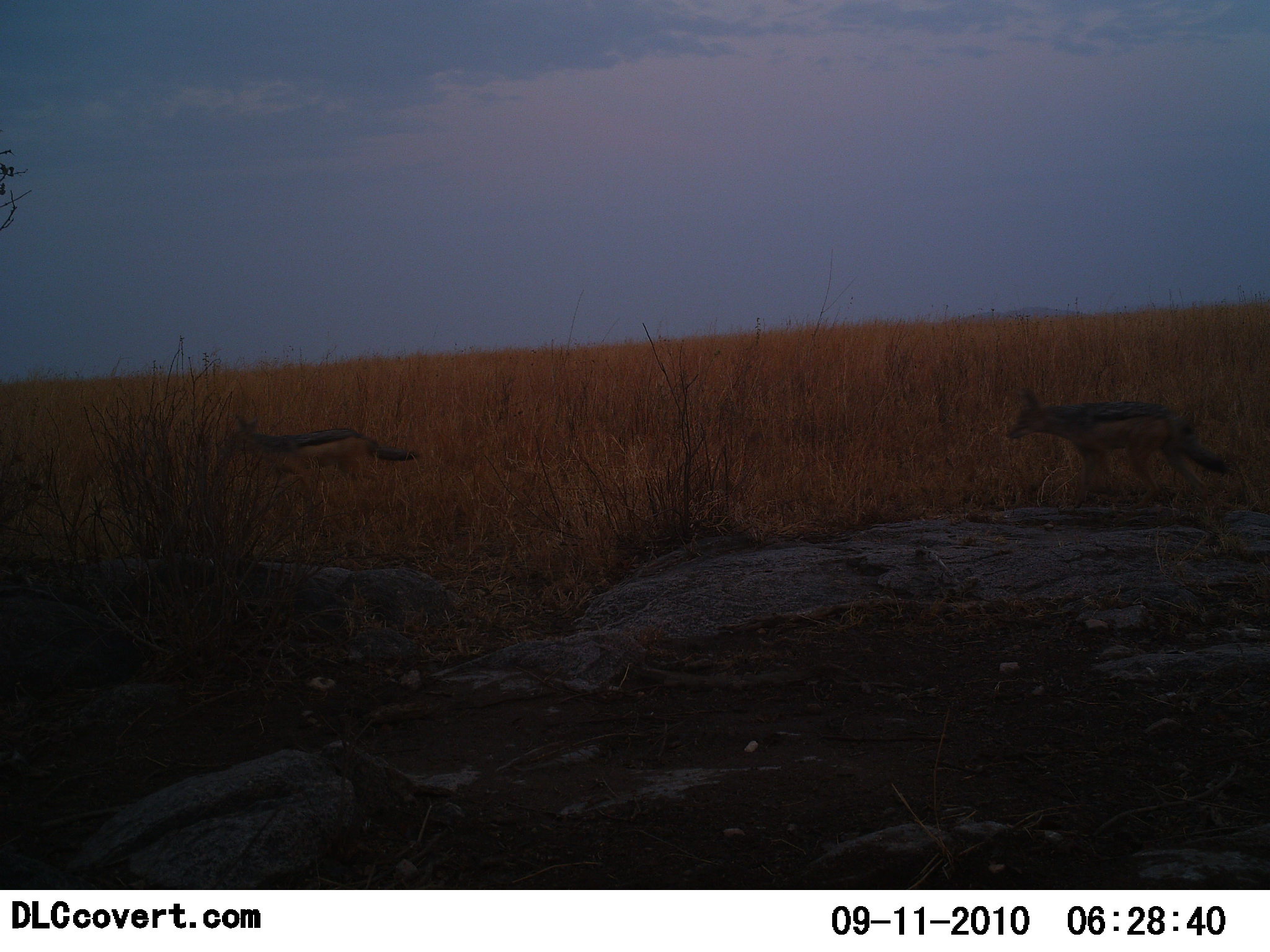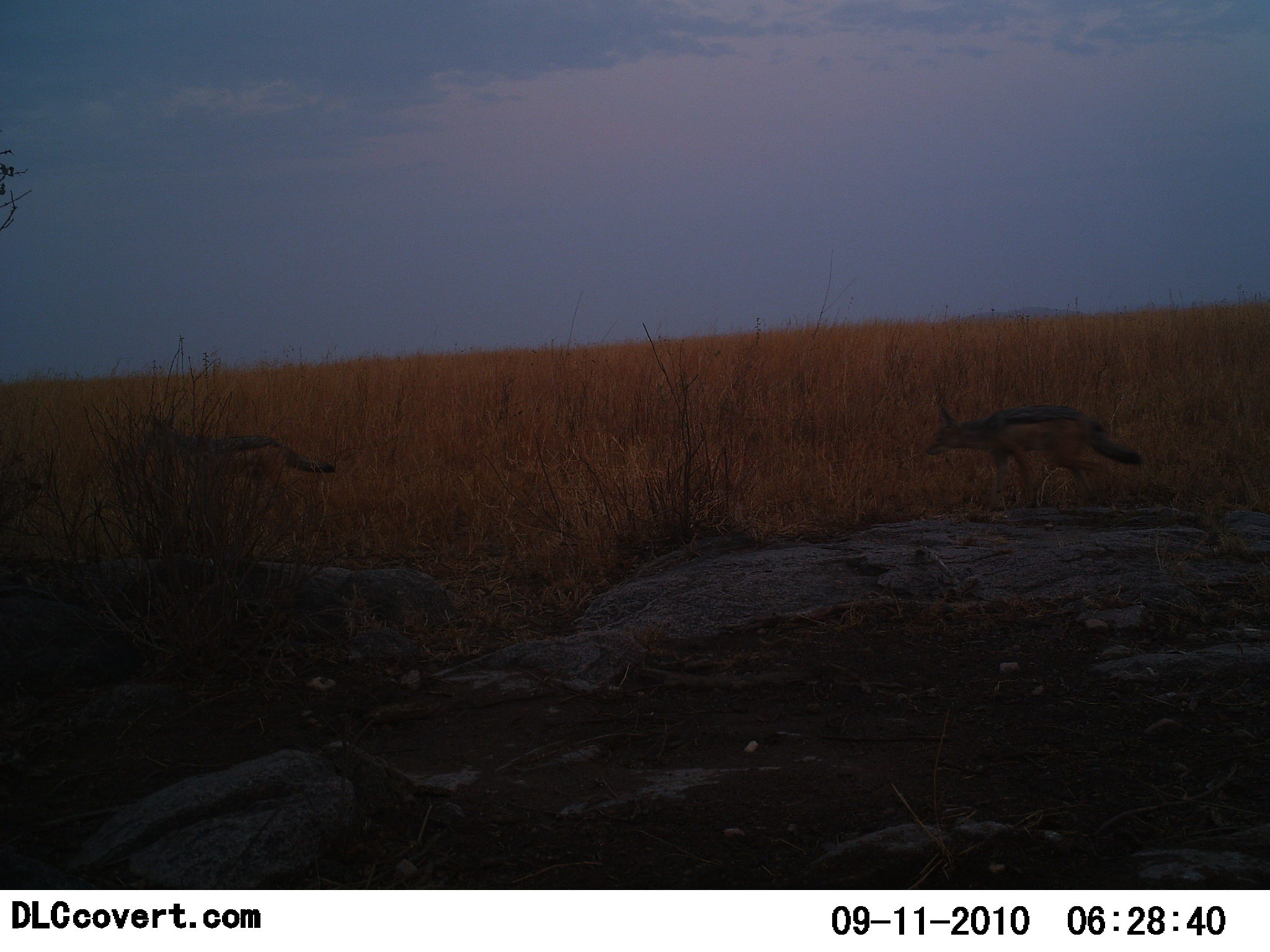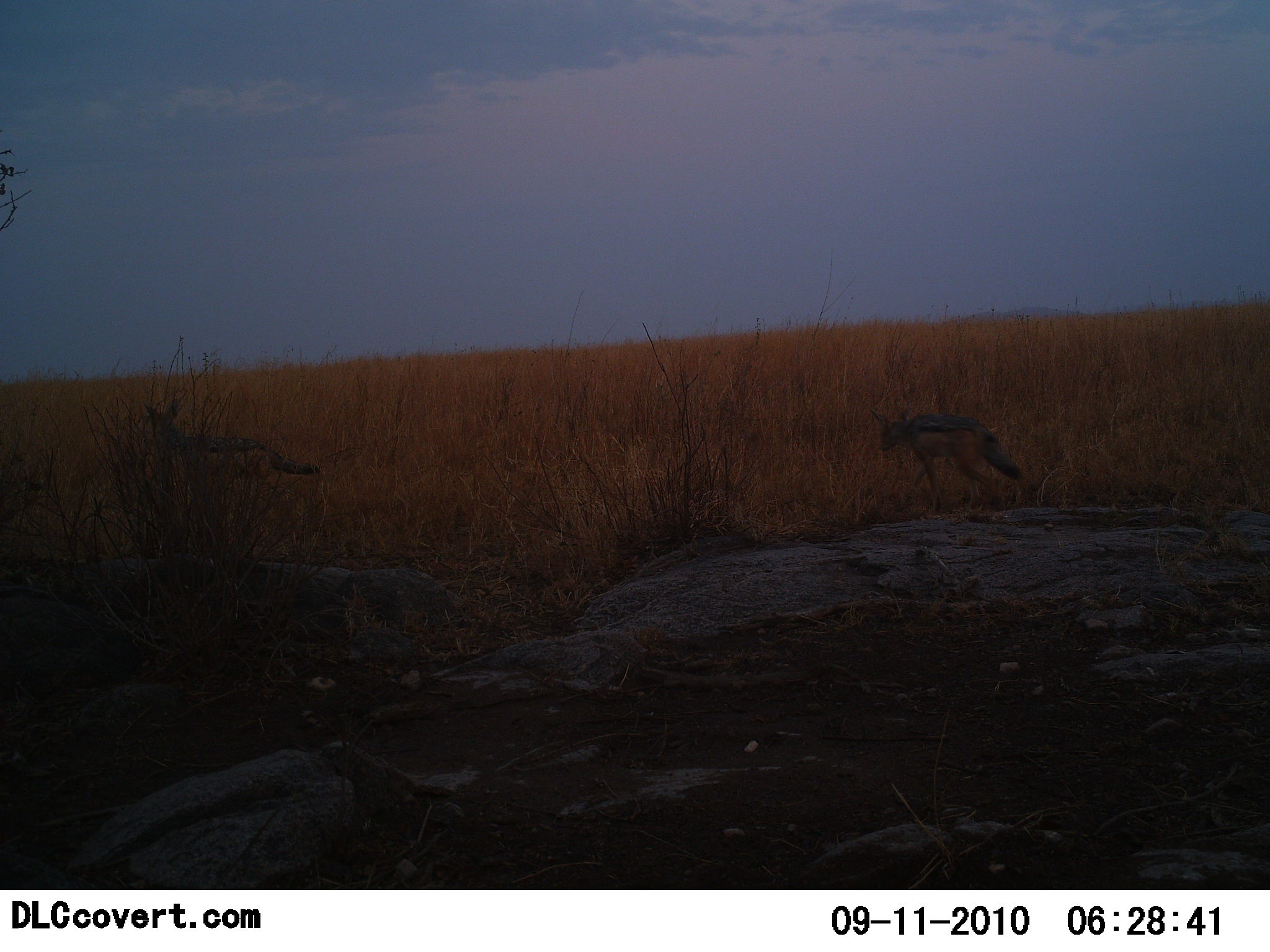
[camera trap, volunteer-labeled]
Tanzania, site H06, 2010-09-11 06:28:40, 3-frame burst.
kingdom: Animalia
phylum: Chordata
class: Mammalia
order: Carnivora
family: Canidae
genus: Lupulella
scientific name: Lupulella mesomelas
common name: black-backed jackal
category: jackal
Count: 2.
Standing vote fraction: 0%.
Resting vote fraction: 0%.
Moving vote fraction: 100%.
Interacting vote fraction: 0%.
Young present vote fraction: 0%.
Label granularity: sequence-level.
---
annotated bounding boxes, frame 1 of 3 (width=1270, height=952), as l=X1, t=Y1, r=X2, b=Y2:
animal: l=1005, t=386, r=1235, b=494; l=224, t=417, r=426, b=509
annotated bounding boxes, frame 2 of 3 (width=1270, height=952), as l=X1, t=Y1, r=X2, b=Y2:
animal: l=924, t=401, r=1143, b=504; l=143, t=405, r=336, b=487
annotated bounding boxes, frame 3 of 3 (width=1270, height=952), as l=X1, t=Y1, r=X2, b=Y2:
animal: l=142, t=397, r=321, b=499; l=866, t=405, r=1024, b=512